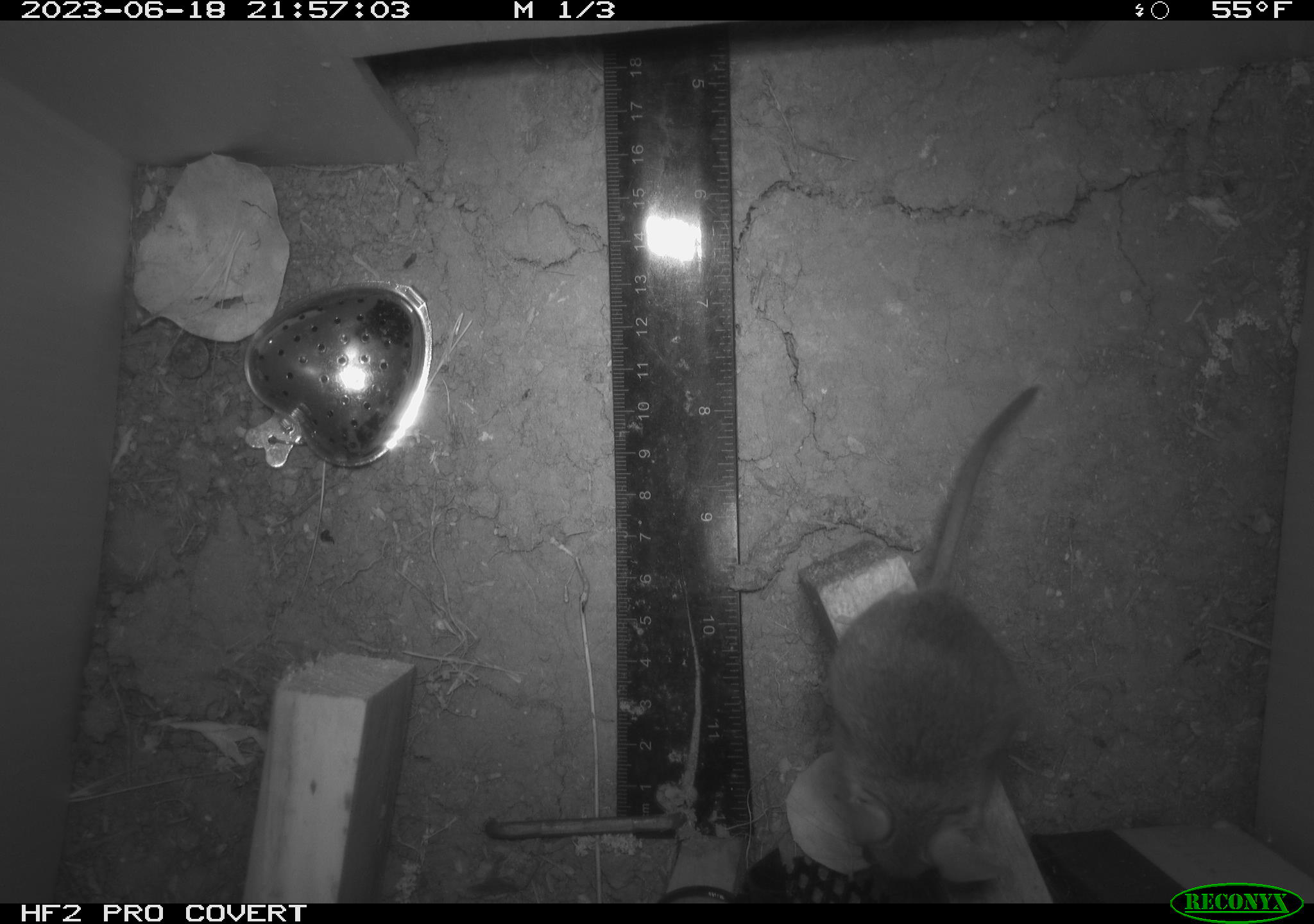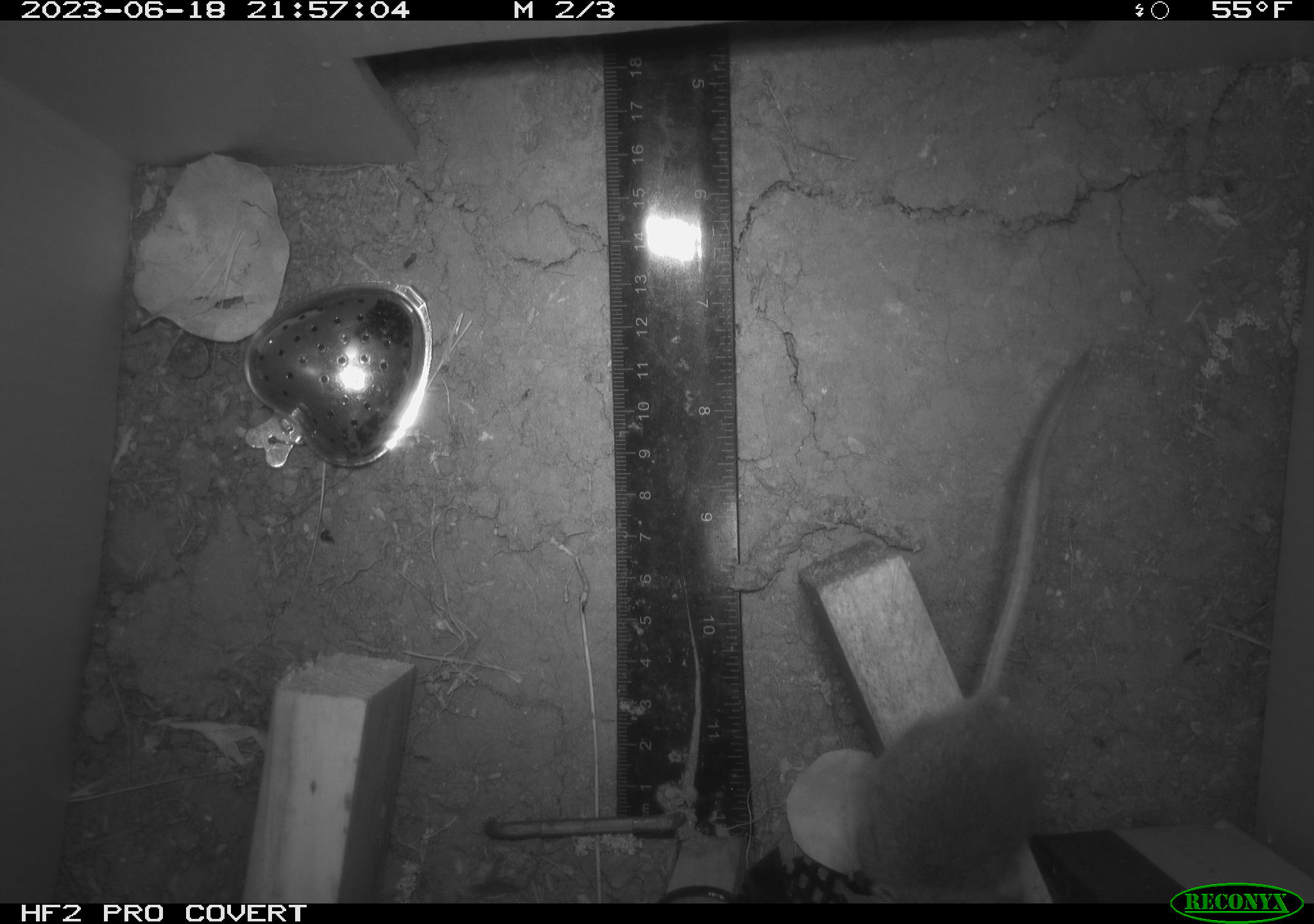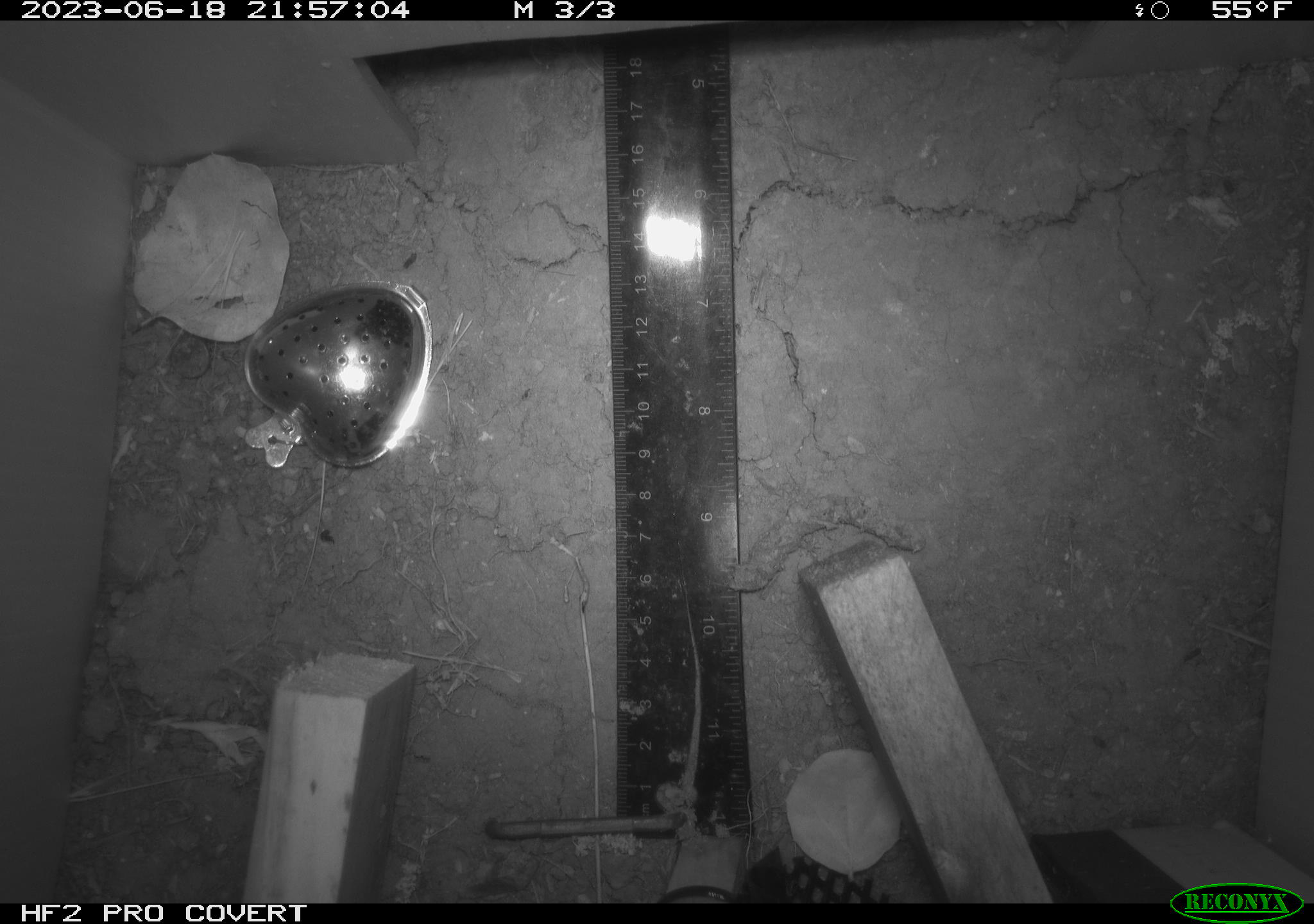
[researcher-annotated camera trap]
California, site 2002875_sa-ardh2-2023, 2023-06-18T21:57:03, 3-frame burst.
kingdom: Animalia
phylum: Chordata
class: Mammalia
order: Rodentia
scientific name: Rodentia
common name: mouse species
Mouse species (Rodentia).